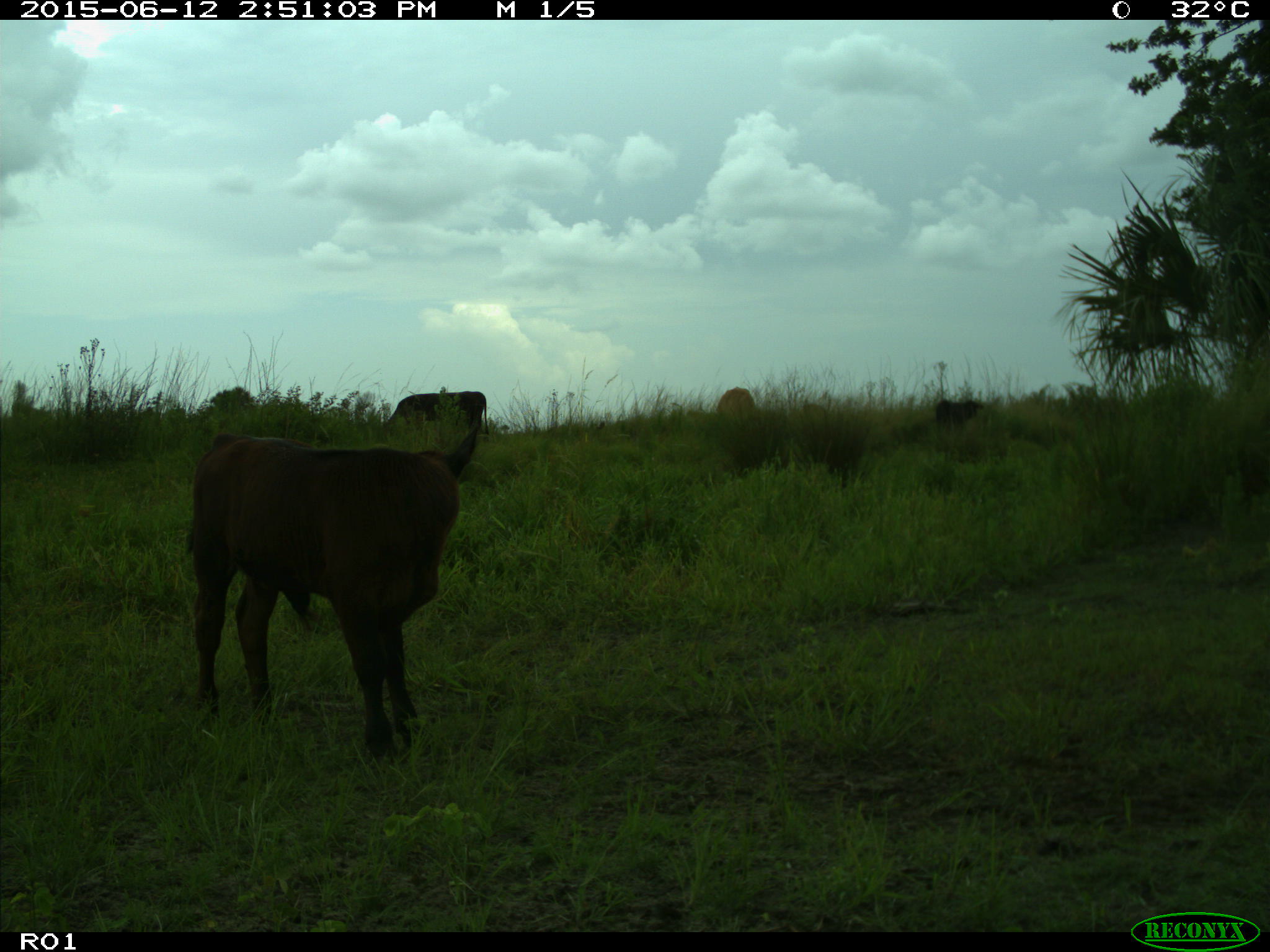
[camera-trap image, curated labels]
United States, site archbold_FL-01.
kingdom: Animalia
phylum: Chordata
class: Mammalia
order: Artiodactyla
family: Bovidae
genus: Bos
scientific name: Bos taurus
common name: domestic cow